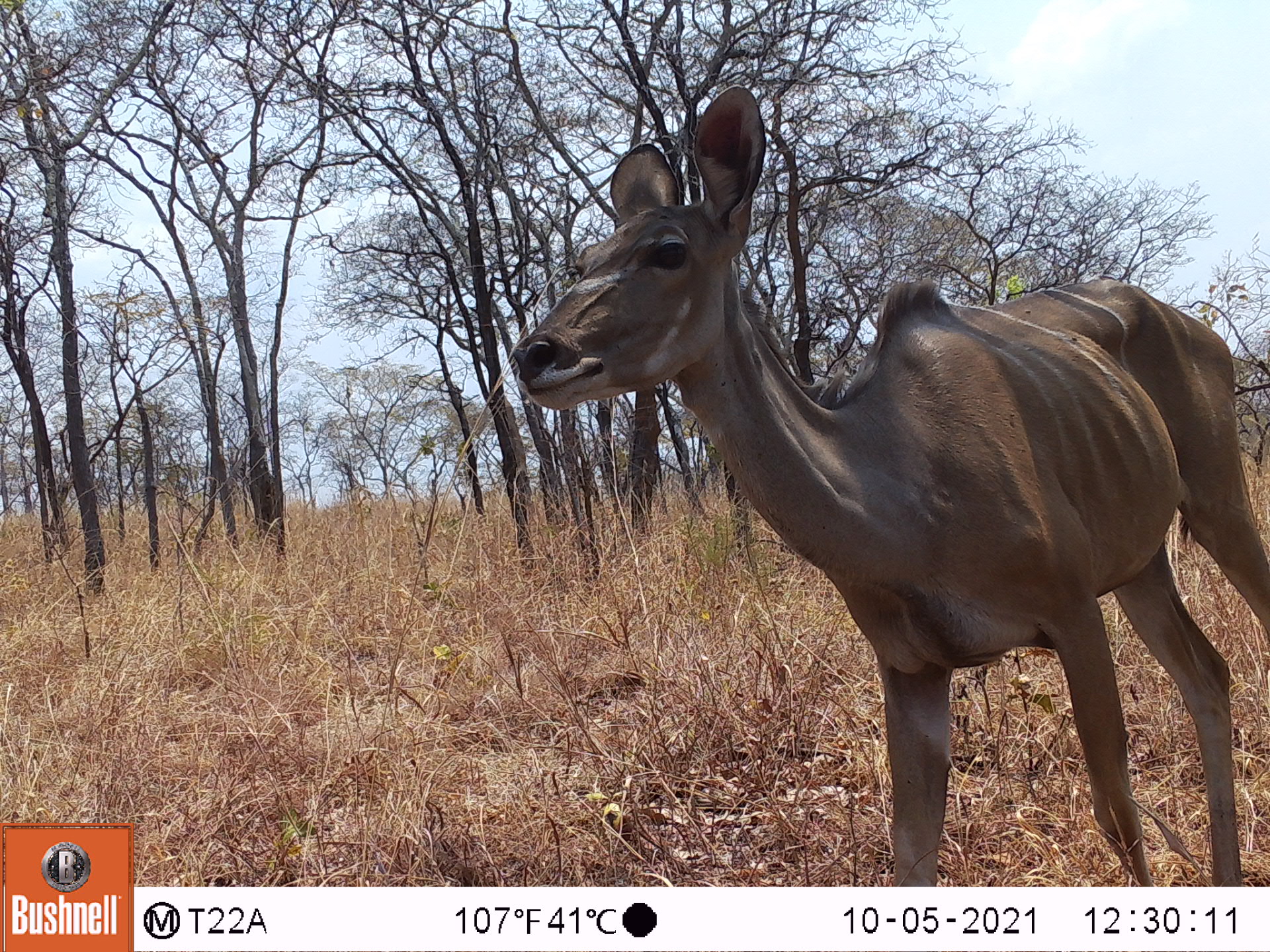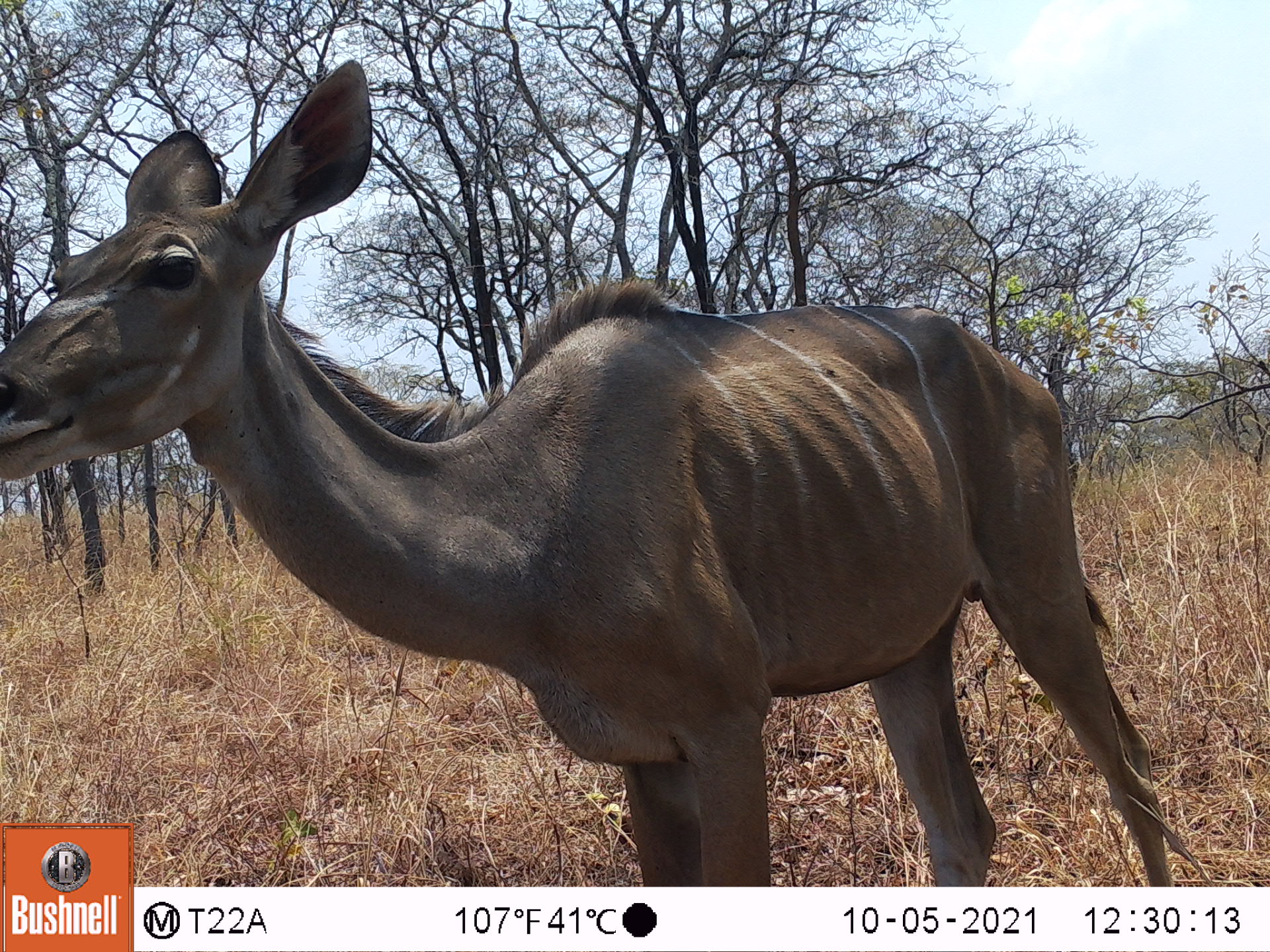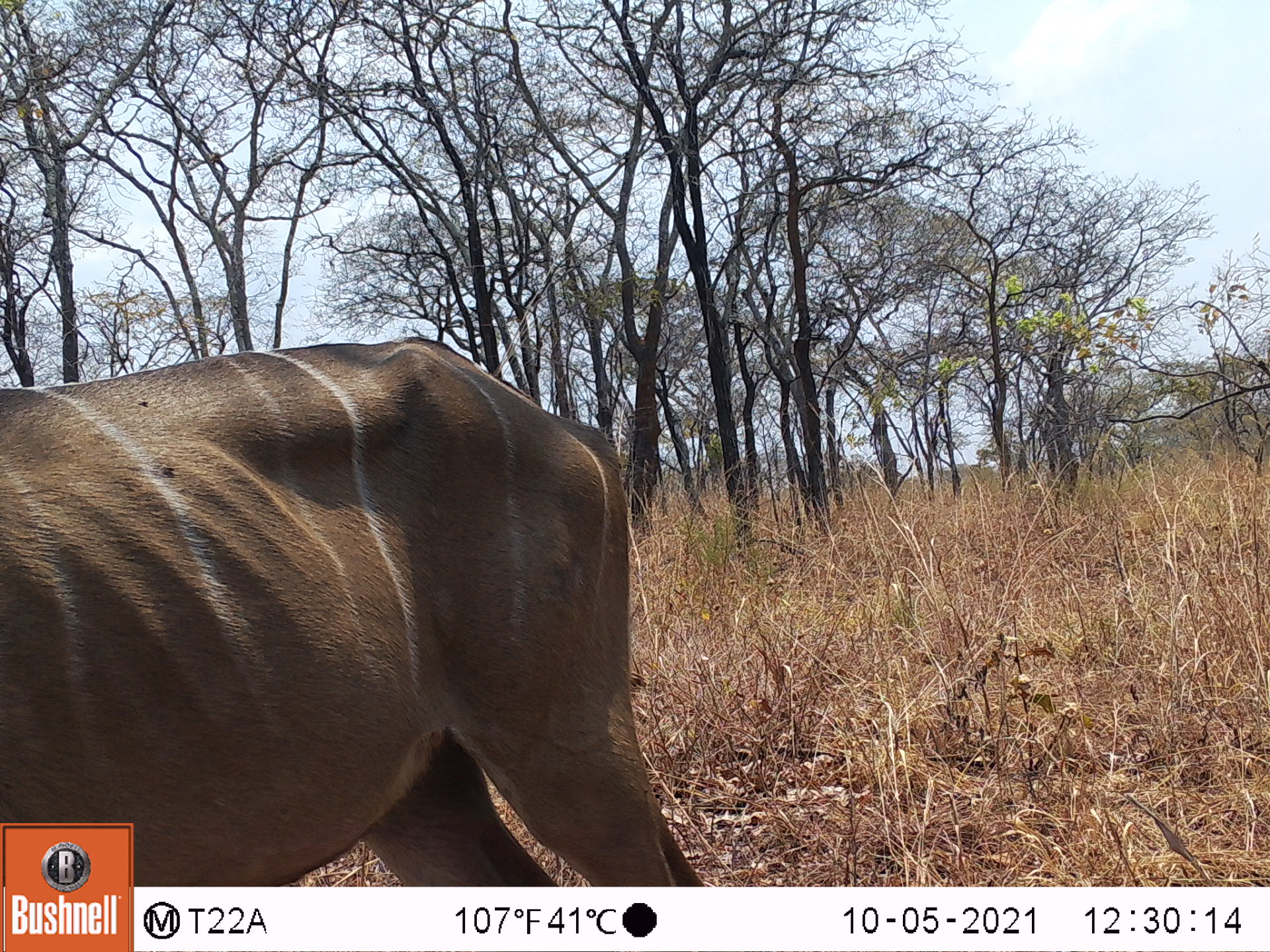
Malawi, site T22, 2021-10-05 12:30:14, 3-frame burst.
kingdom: Animalia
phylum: Chordata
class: Mammalia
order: Artiodactyla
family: Bovidae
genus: Tragelaphus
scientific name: Tragelaphus strepsiceros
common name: greater kudu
Greater kudu (Tragelaphus strepsiceros), count 1.